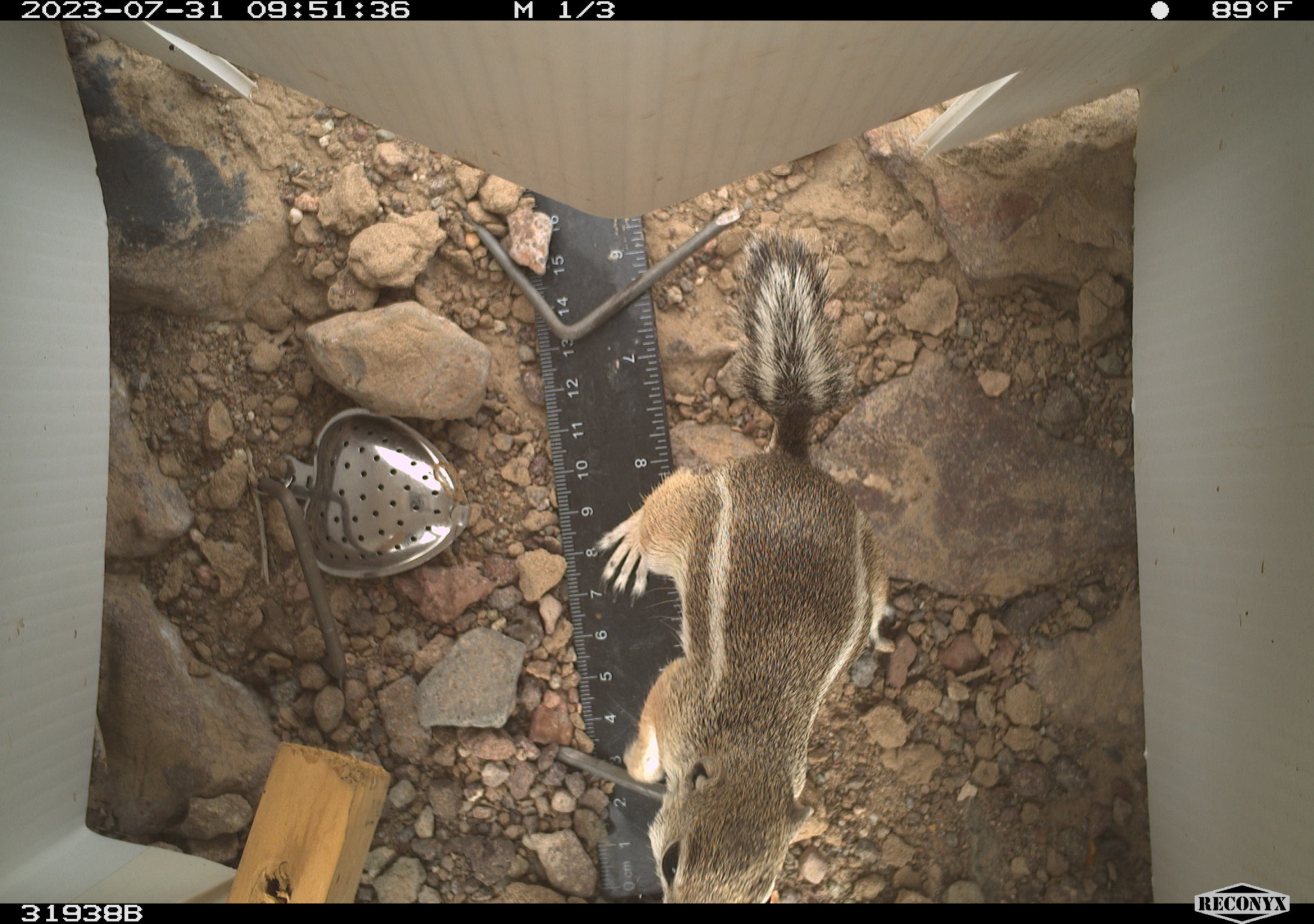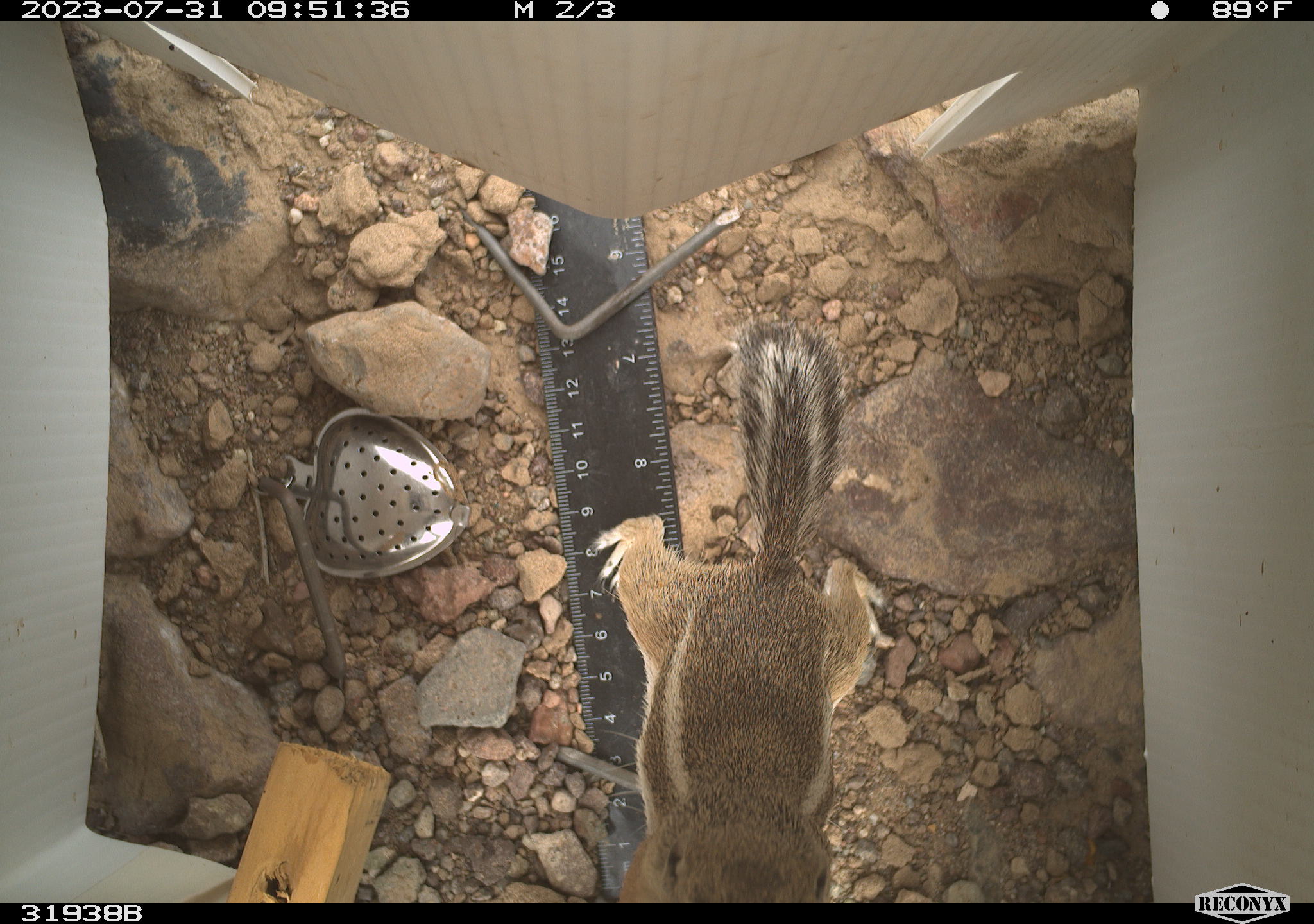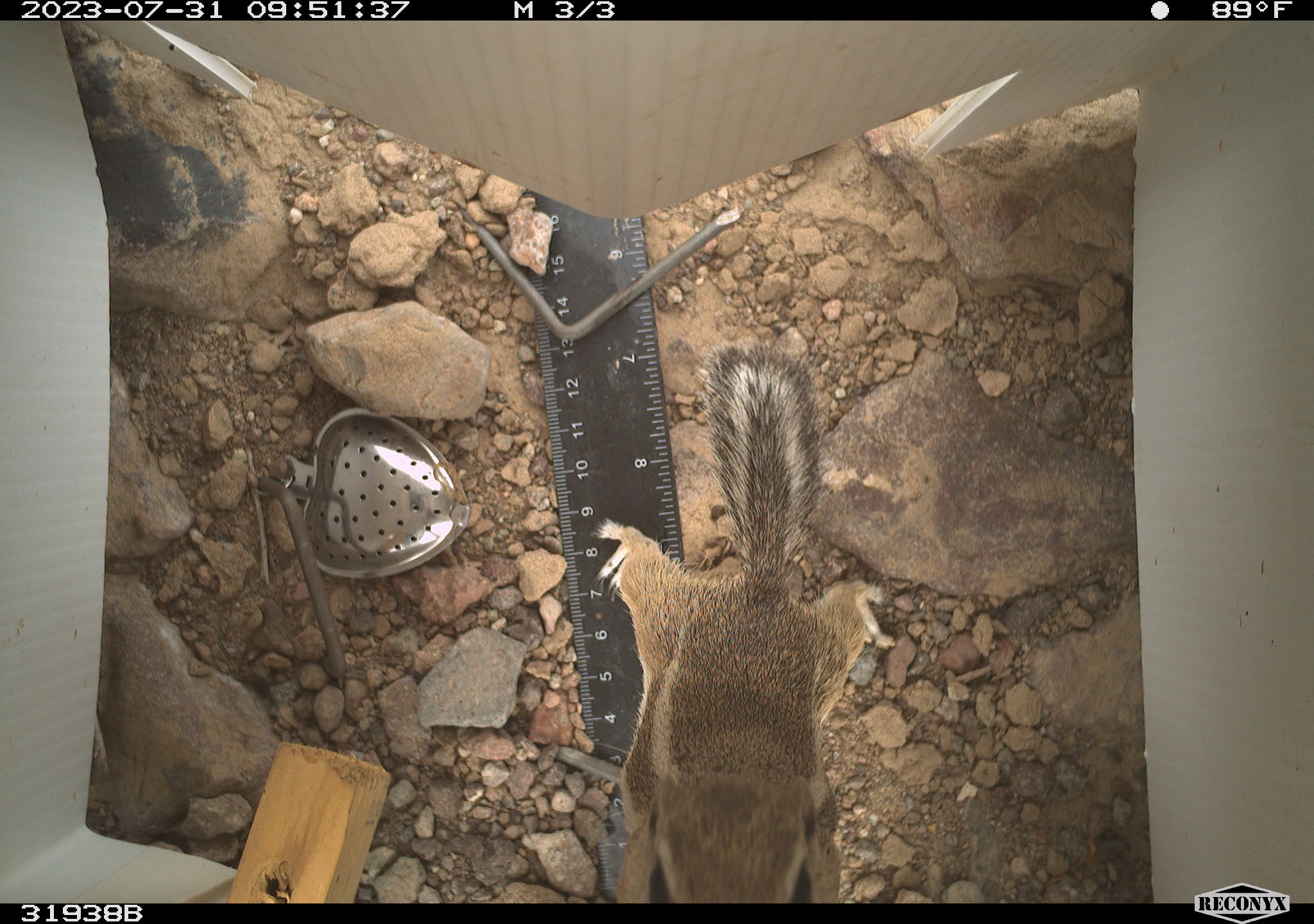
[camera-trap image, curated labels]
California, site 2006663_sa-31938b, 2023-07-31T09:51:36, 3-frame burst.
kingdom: Animalia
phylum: Chordata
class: Mammalia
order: Rodentia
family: Sciuridae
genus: Ammospermophilus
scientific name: Ammospermophilus leucurus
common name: white-tailed antelope squirrel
White-tailed antelope squirrel (Ammospermophilus leucurus).